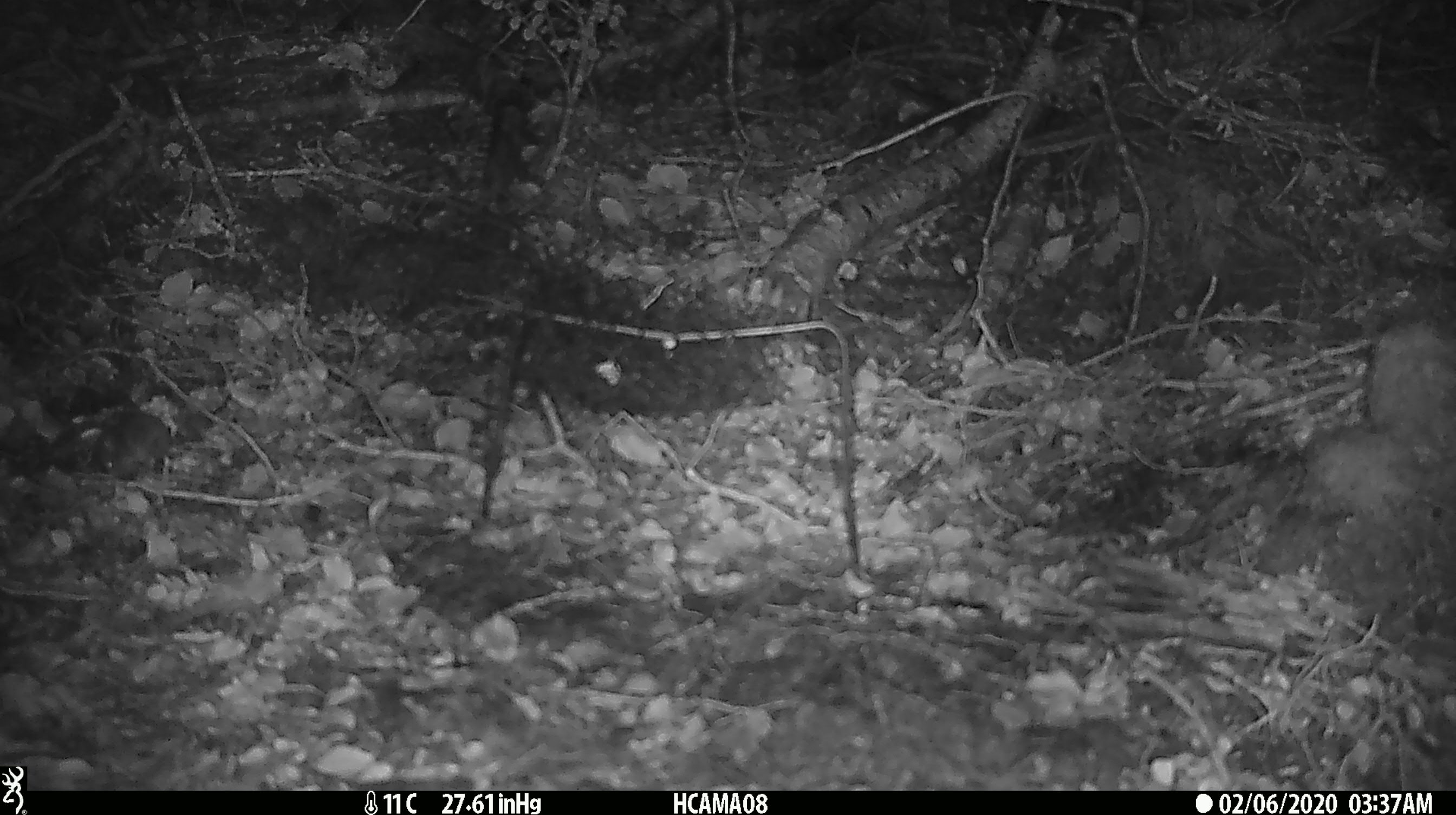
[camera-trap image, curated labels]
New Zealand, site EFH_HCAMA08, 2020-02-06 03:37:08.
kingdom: Animalia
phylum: Chordata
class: Mammalia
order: Rodentia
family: Muridae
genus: Mus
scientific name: Mus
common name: mouse